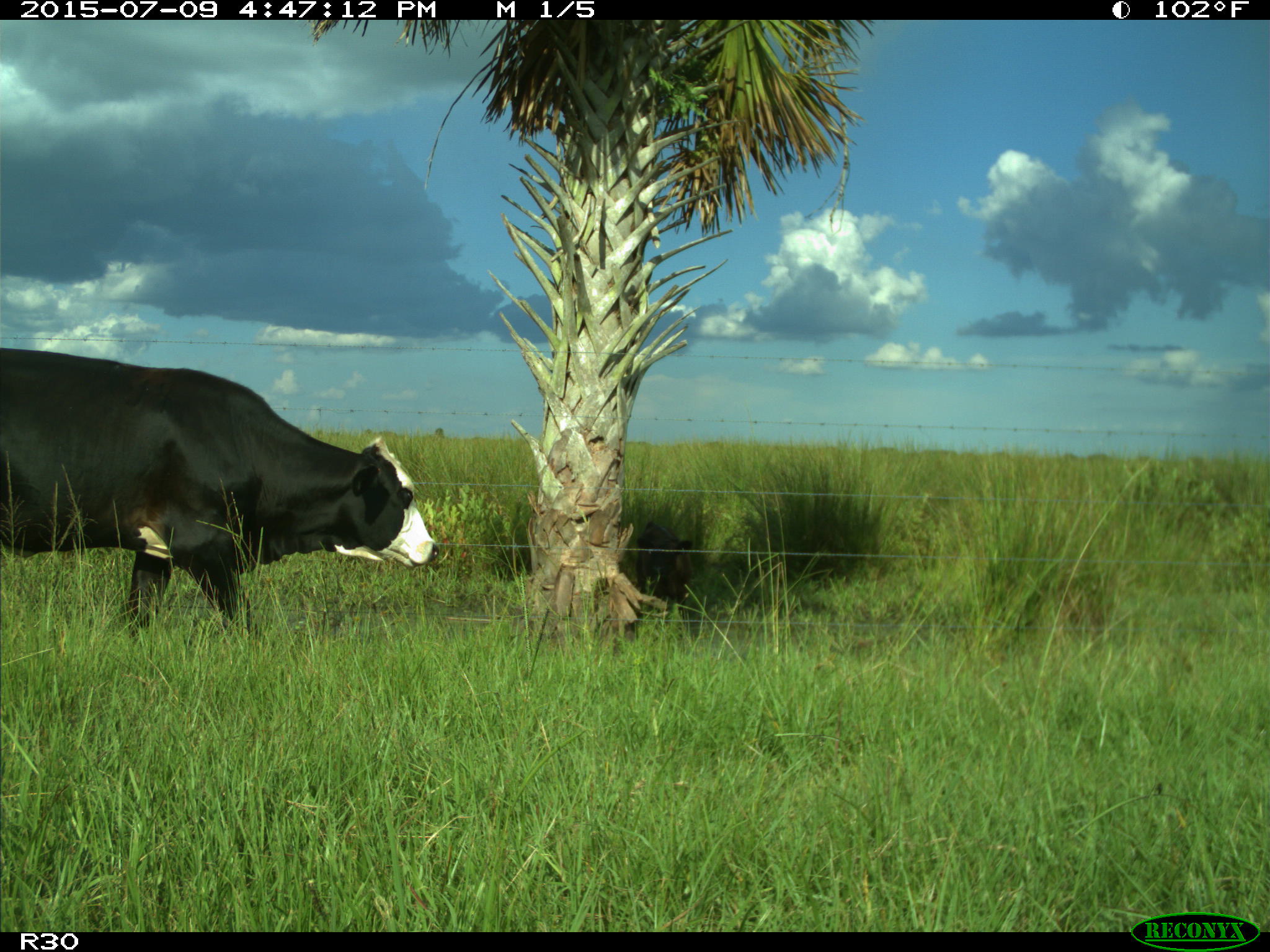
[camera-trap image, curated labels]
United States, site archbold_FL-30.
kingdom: Animalia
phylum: Chordata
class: Mammalia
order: Artiodactyla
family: Bovidae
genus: Bos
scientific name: Bos taurus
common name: domestic cow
Bos taurus (domestic cow).